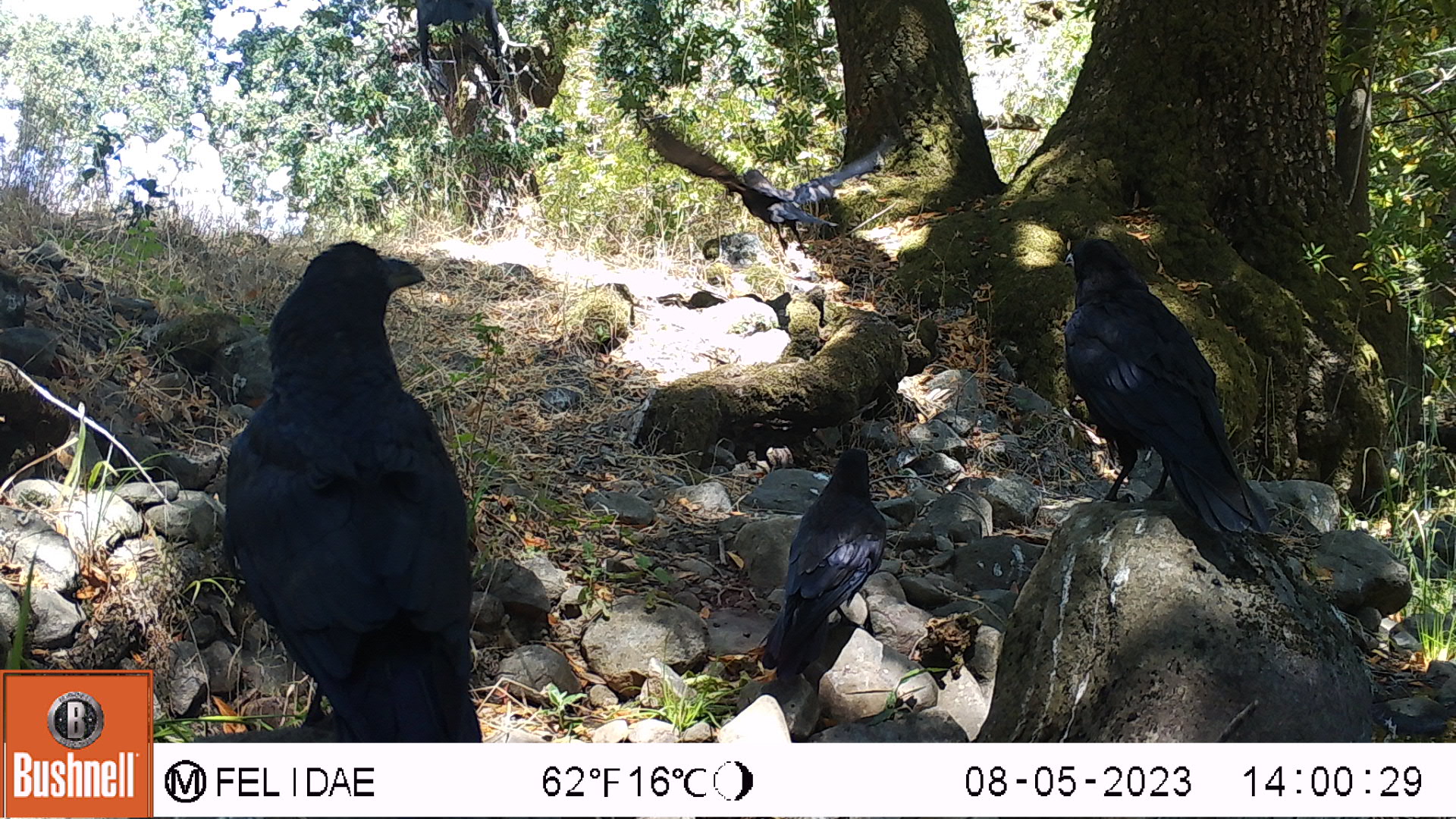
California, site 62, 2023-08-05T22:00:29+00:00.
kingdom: Animalia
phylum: Chordata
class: Aves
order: Passeriformes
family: Corvidae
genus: Corvus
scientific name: Corvus corax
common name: common raven